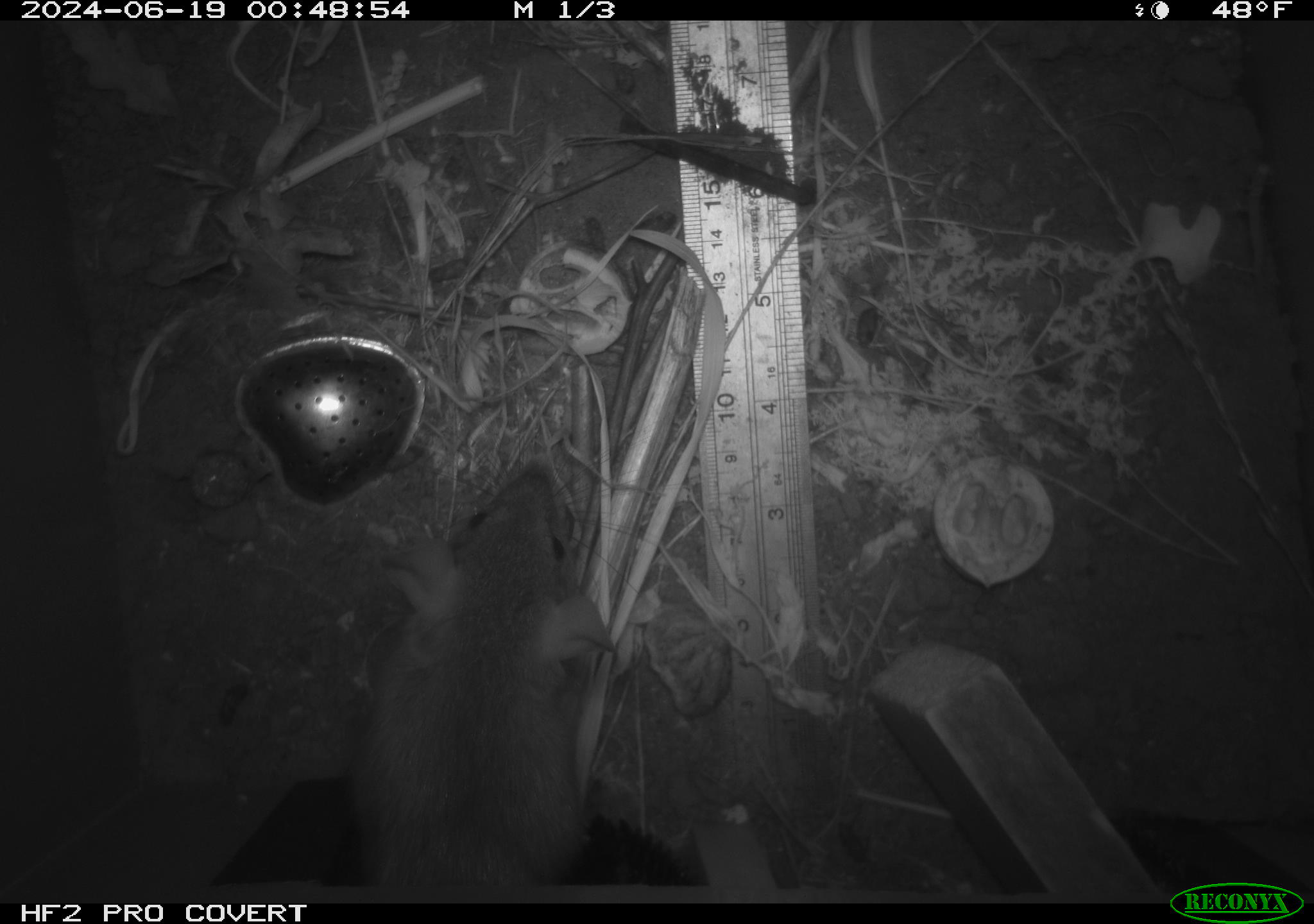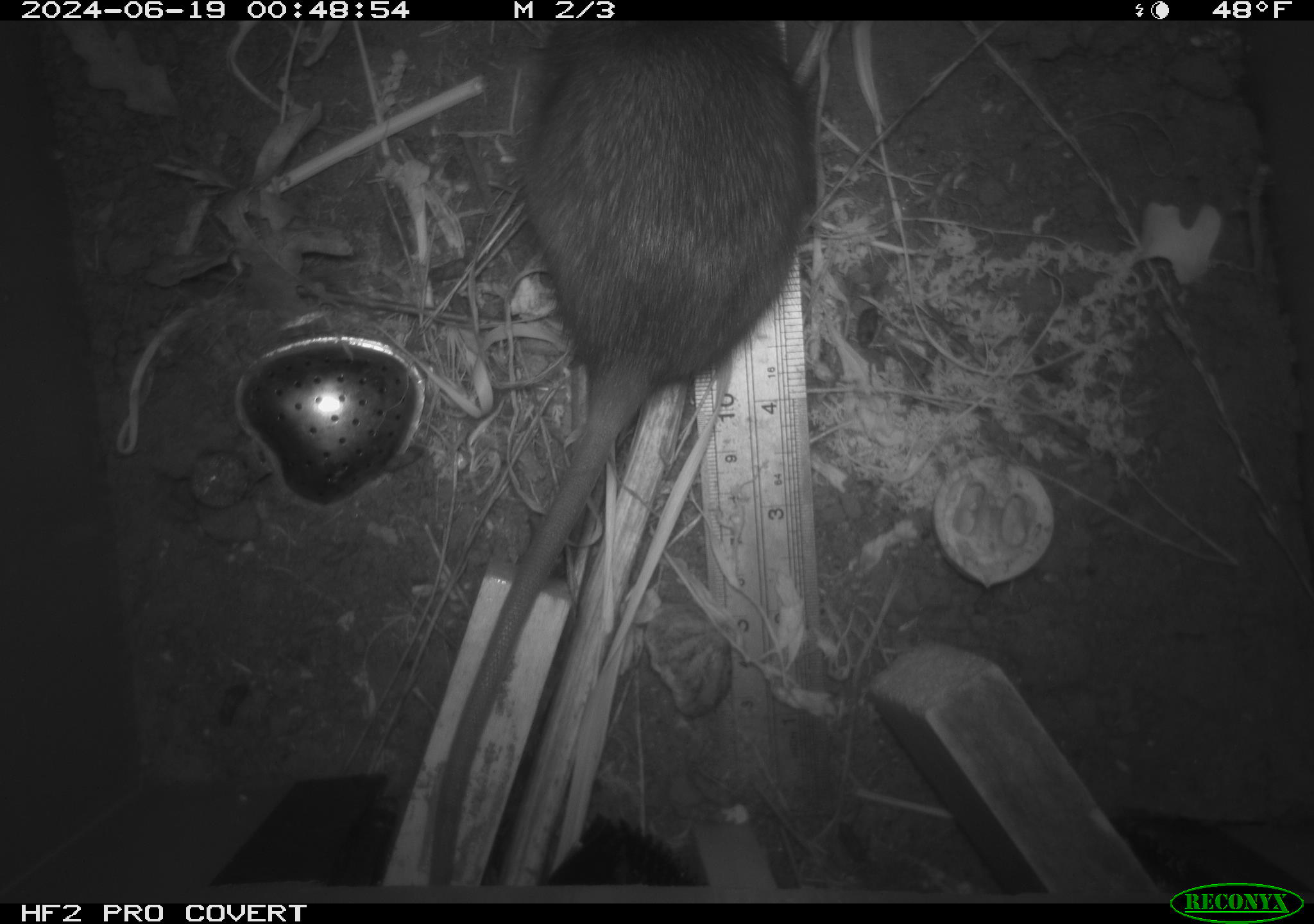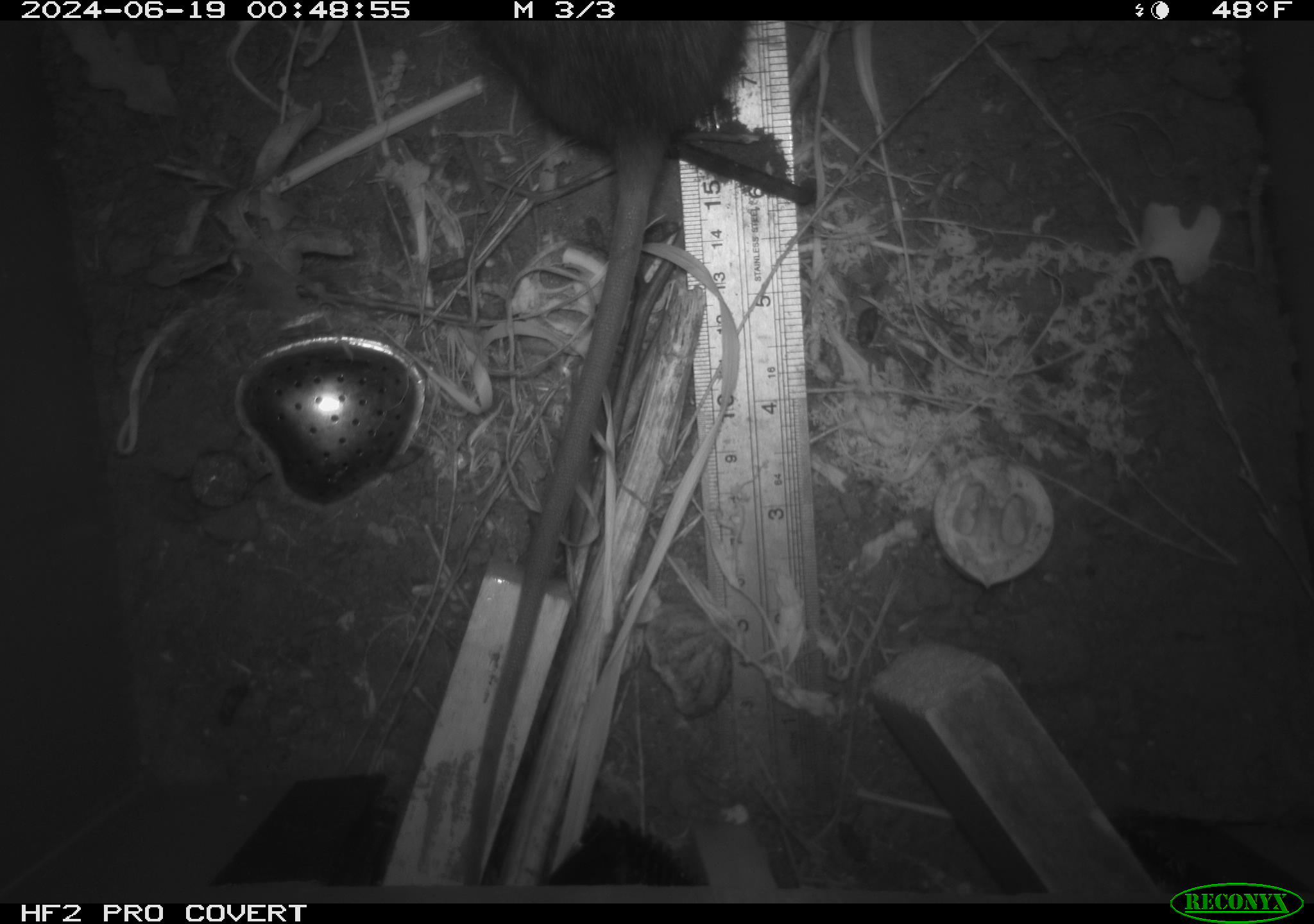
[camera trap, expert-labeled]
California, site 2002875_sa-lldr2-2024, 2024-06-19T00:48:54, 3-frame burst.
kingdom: Animalia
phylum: Chordata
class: Mammalia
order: Rodentia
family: Muridae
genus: Rattus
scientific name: Rattus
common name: rat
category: rattus species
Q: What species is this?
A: Rattus species (rat) (Rattus).